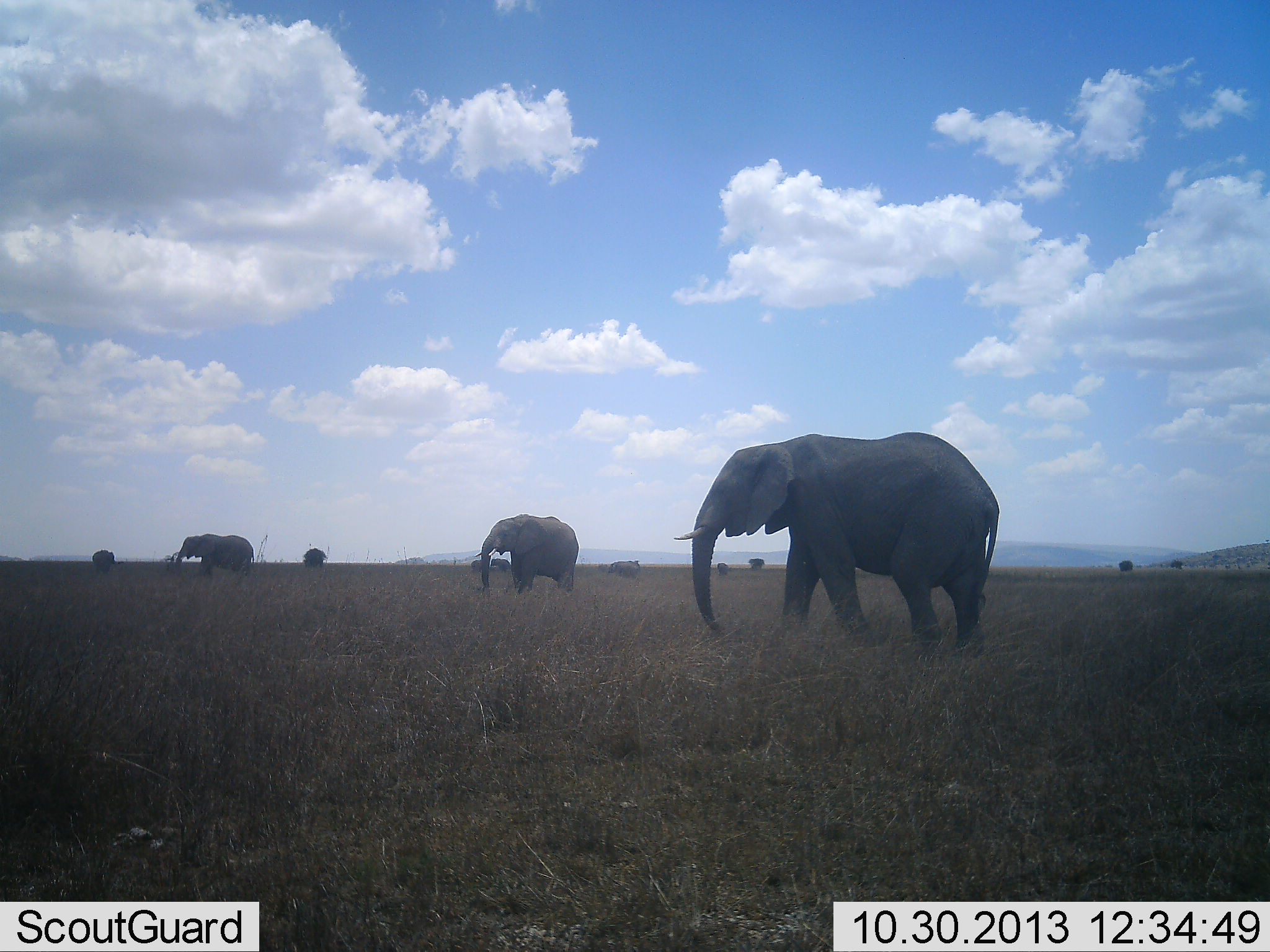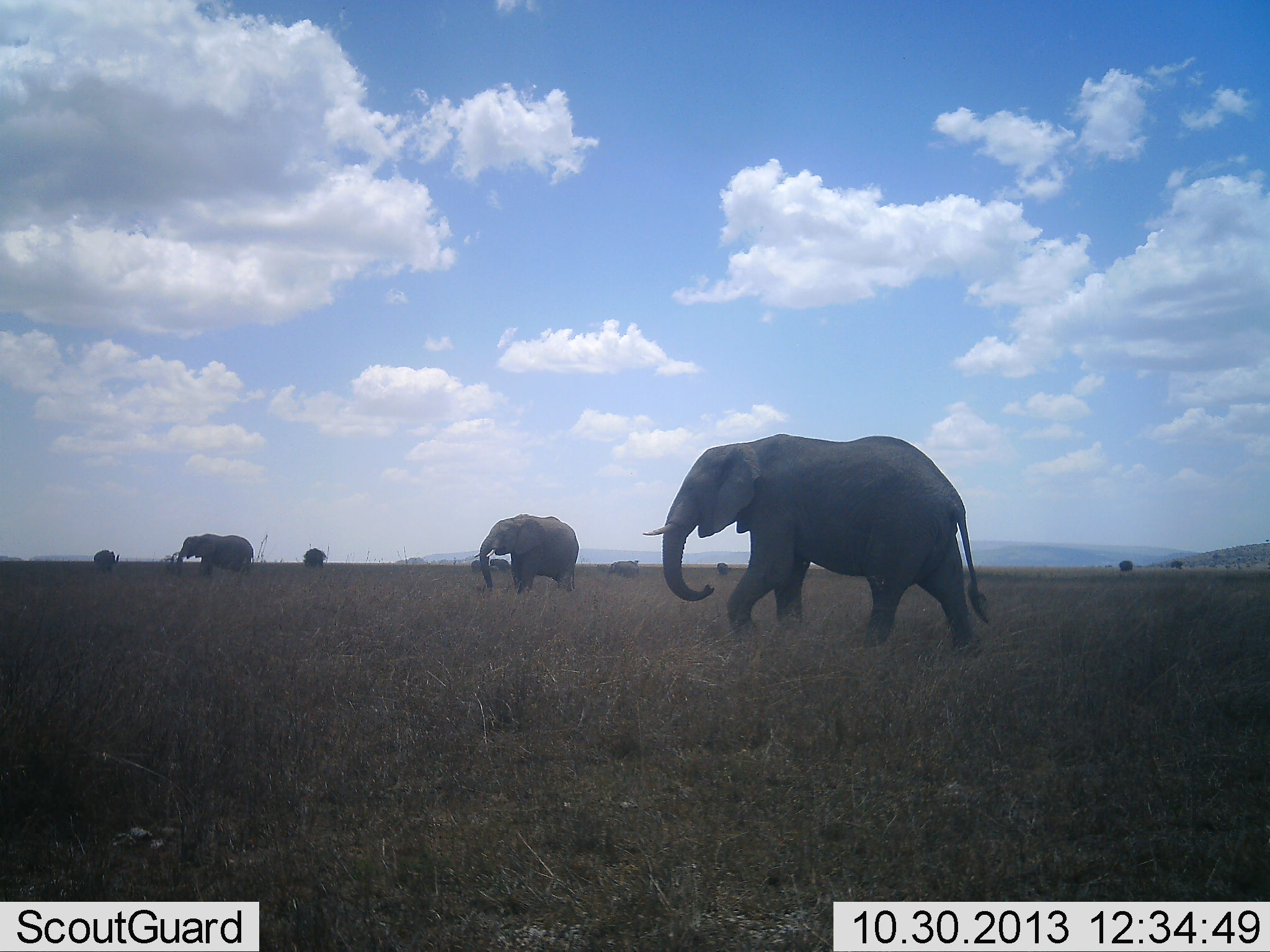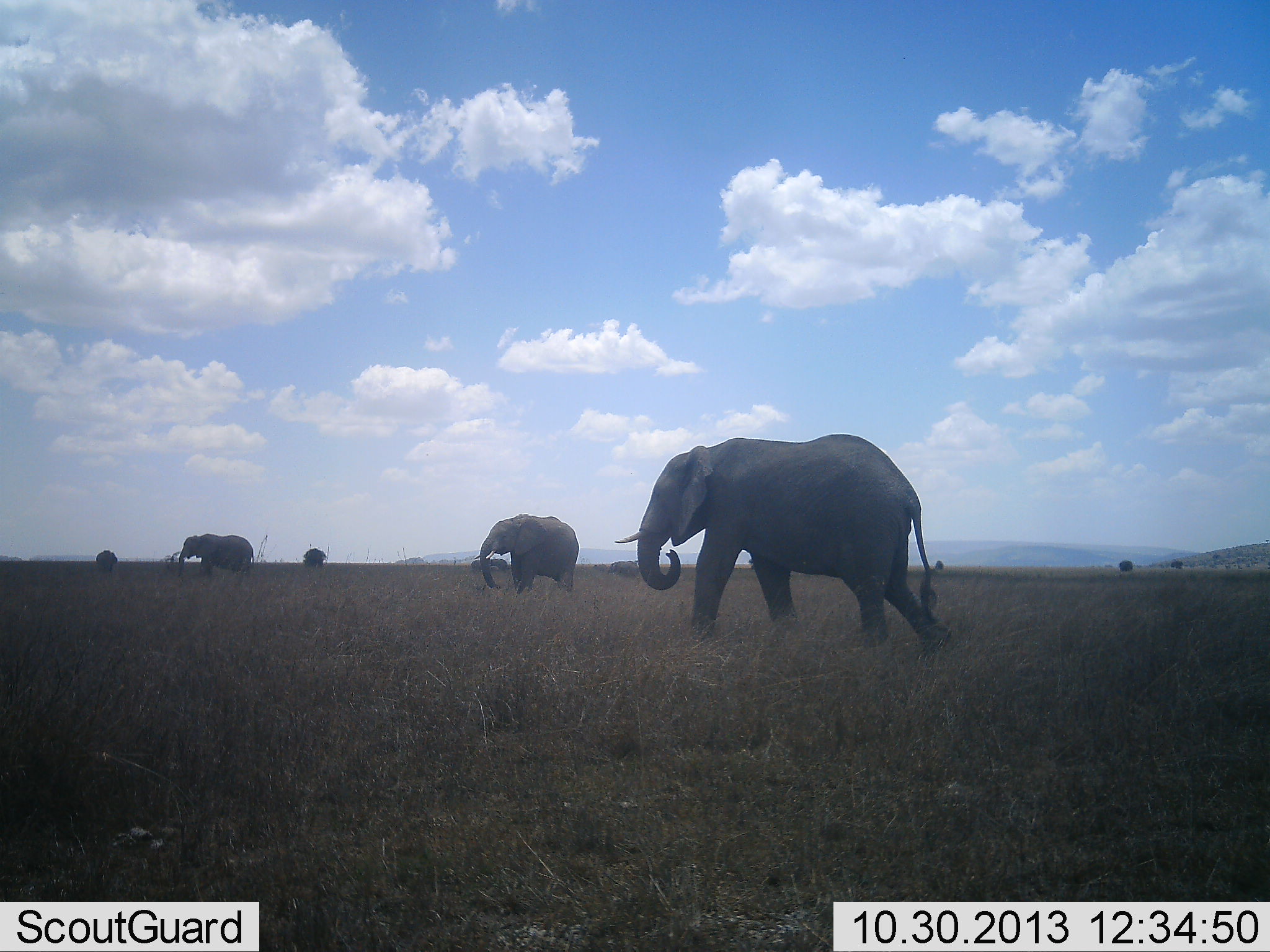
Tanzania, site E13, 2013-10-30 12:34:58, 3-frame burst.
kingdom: Animalia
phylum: Chordata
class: Mammalia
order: Proboscidea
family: Elephantidae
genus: Loxodonta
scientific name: Loxodonta africana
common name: african bush elephant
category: elephant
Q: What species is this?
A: Elephant (african bush elephant) (Loxodonta africana).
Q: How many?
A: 5.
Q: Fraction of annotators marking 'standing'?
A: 59%.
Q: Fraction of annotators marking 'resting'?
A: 0%.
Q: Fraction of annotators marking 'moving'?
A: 91%.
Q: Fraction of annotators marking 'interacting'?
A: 0%.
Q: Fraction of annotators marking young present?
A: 5%.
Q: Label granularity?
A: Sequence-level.